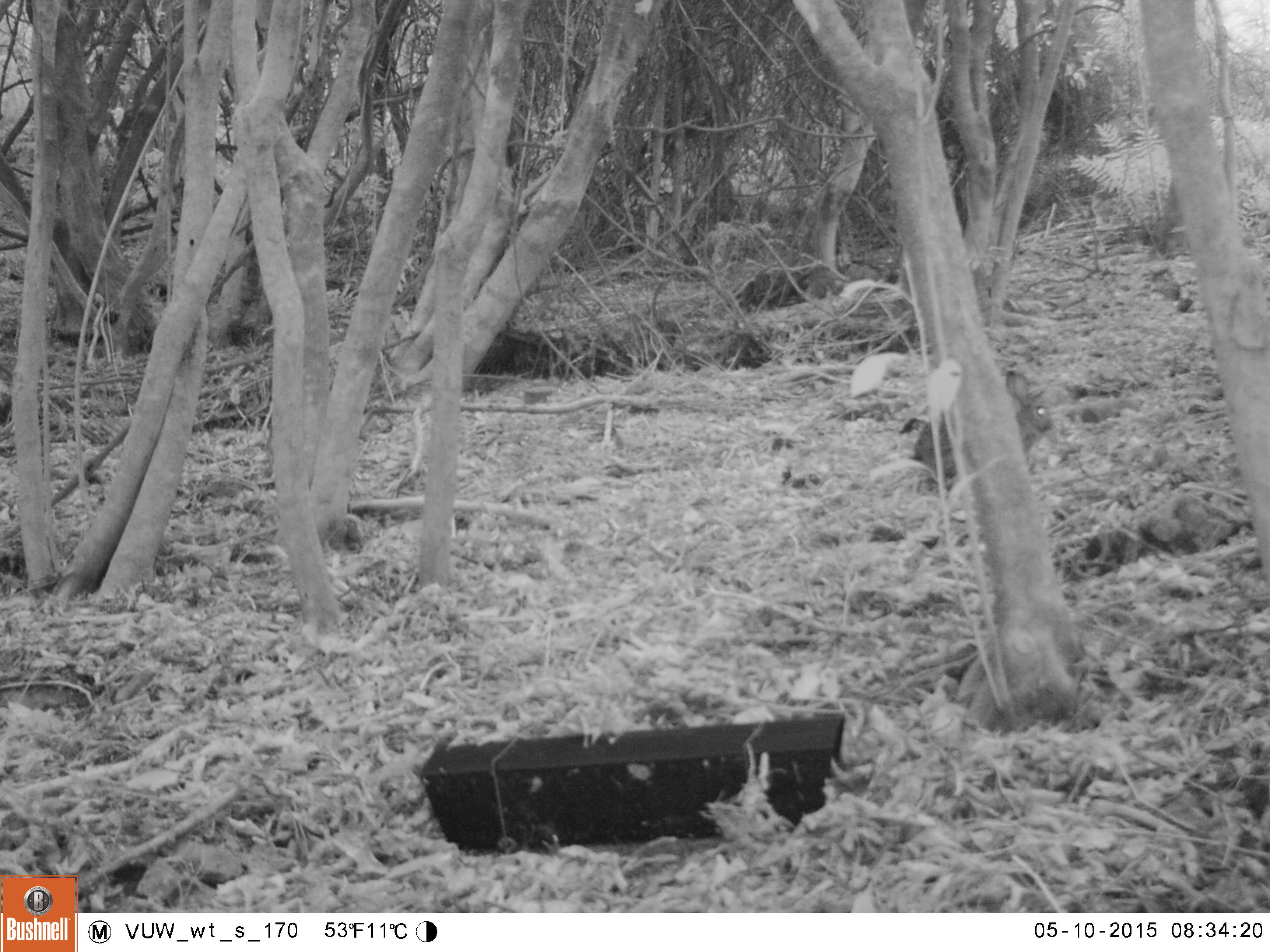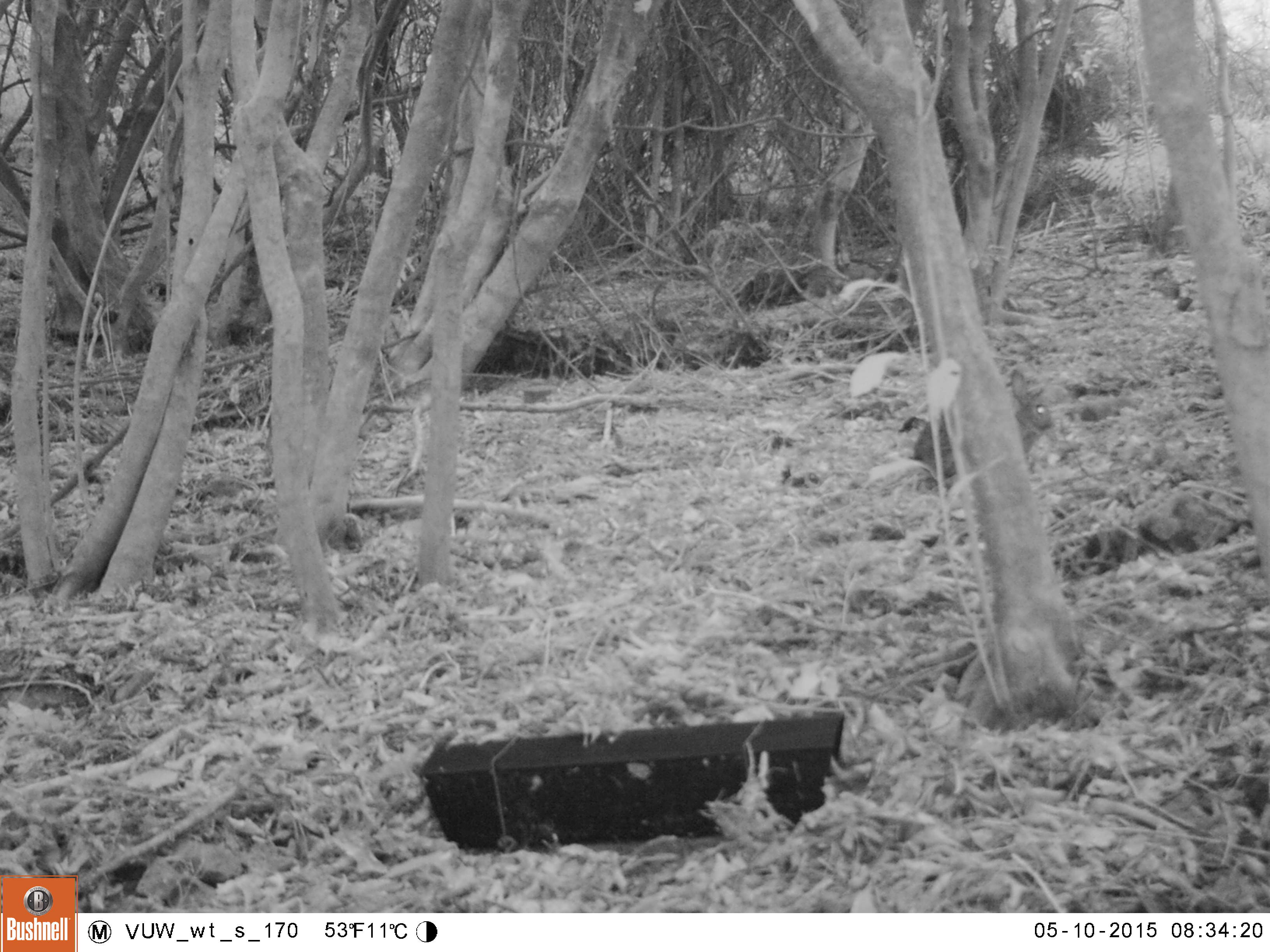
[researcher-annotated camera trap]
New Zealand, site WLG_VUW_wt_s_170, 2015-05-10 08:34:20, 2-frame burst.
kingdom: Animalia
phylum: Chordata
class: Mammalia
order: Lagomorpha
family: Leporidae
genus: Oryctolagus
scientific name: Oryctolagus cuniculus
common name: european rabbit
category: rabbit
Rabbit (european rabbit) (Oryctolagus cuniculus).